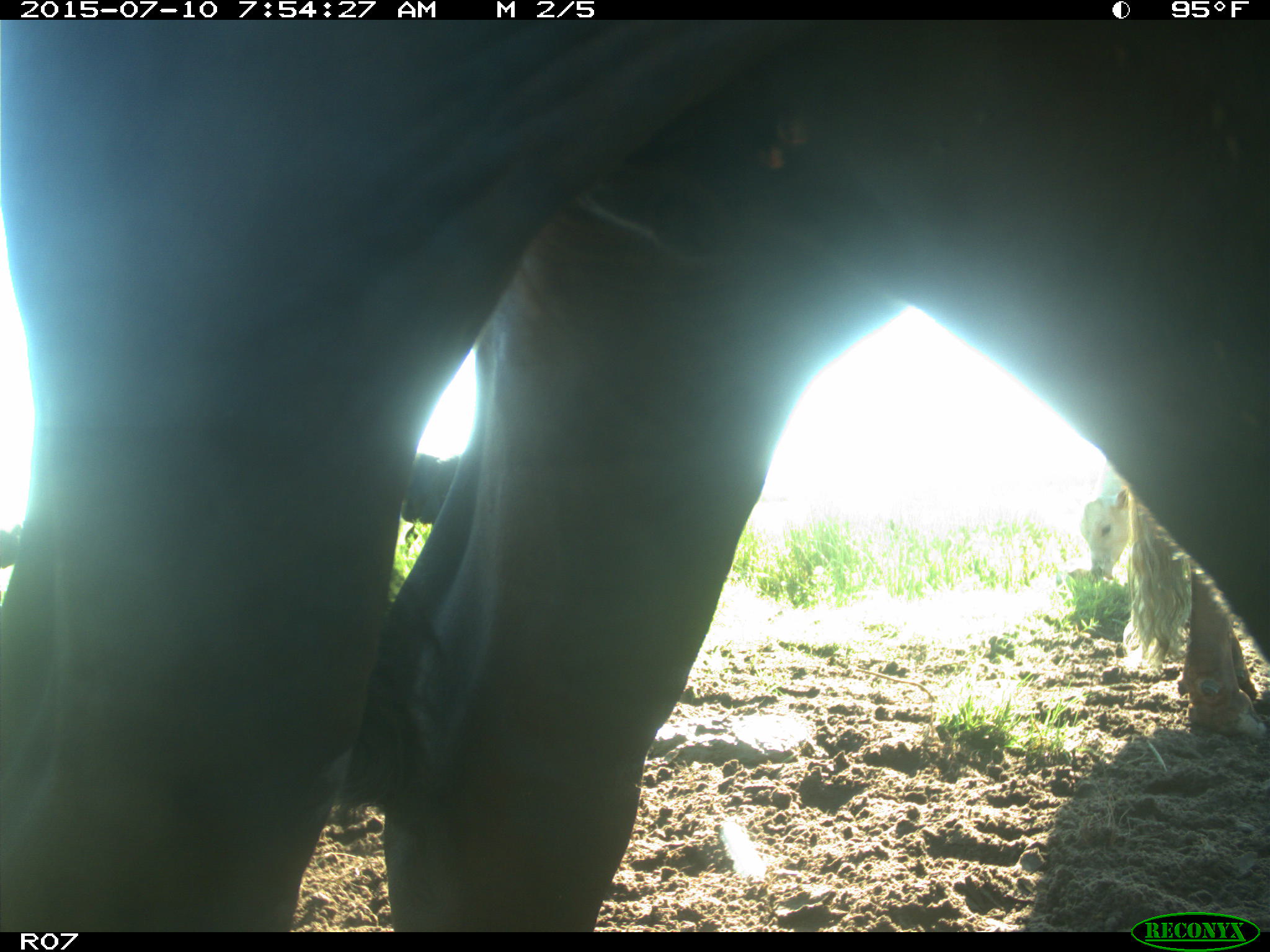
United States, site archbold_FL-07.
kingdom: Animalia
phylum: Chordata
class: Mammalia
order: Artiodactyla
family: Bovidae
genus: Bos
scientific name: Bos taurus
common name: domestic cow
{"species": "Bos taurus (domestic cow)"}